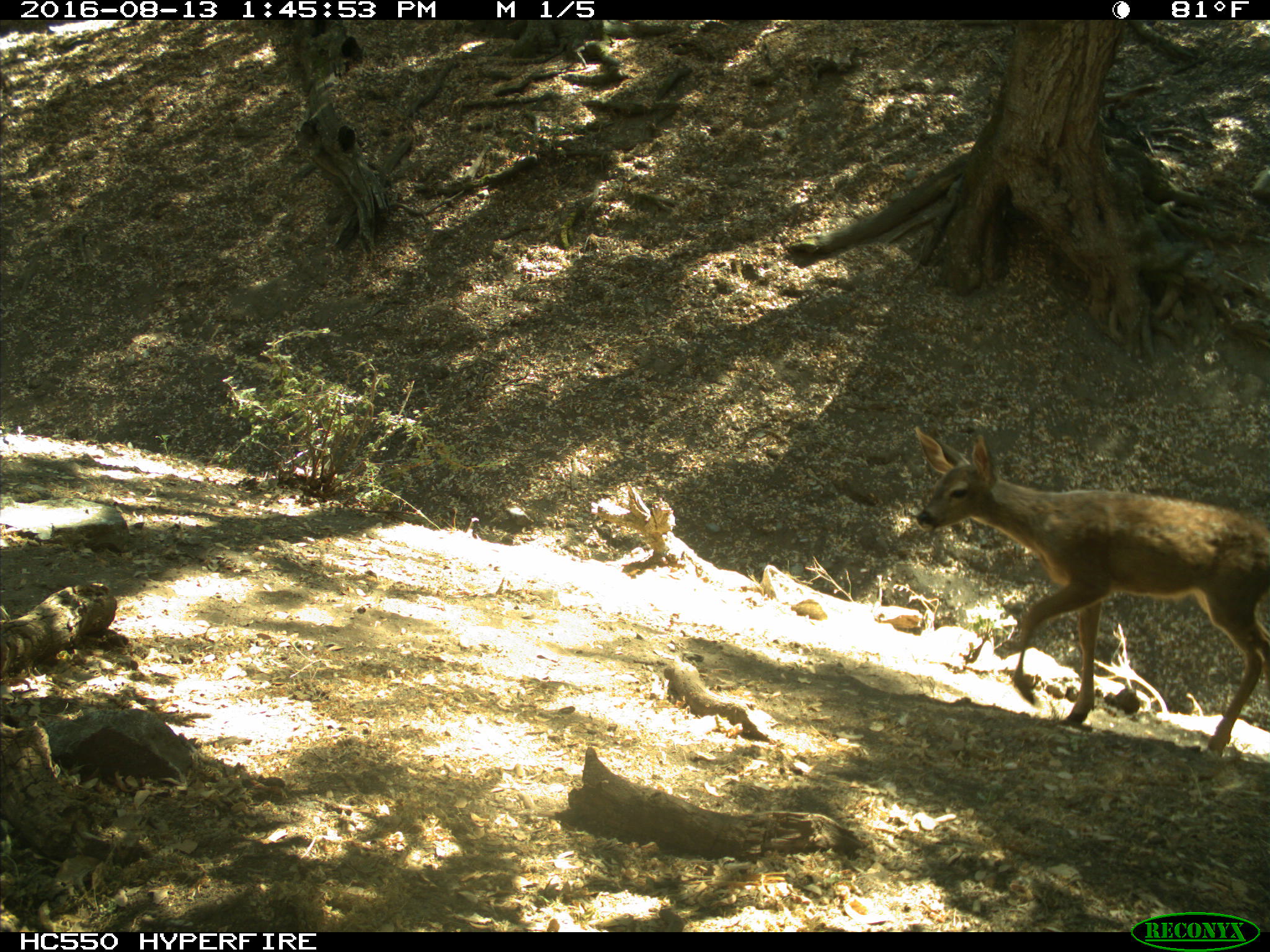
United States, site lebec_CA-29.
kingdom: Animalia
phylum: Chordata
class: Mammalia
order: Artiodactyla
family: Cervidae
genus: Odocoileus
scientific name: Odocoileus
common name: deer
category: unidentified deer